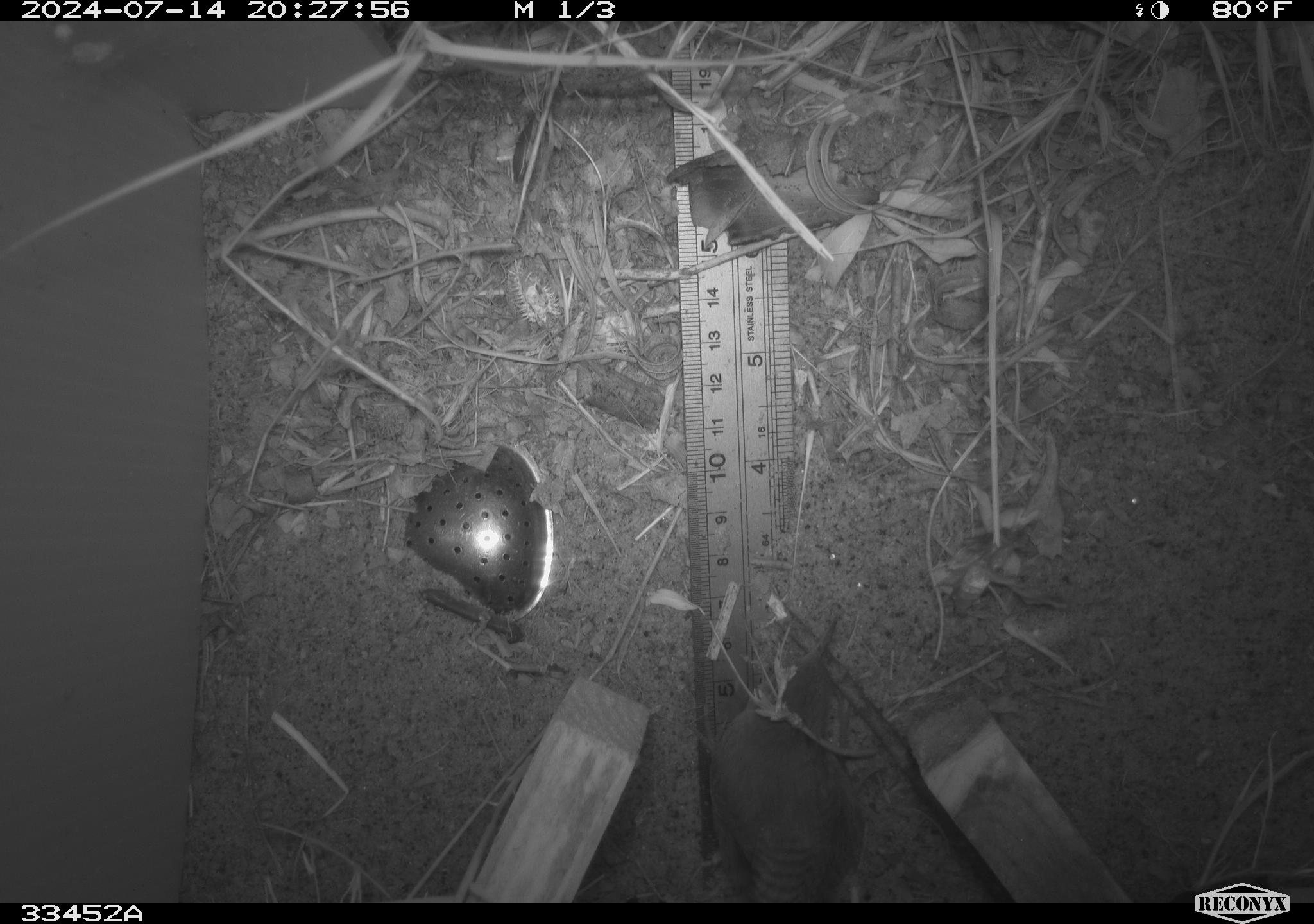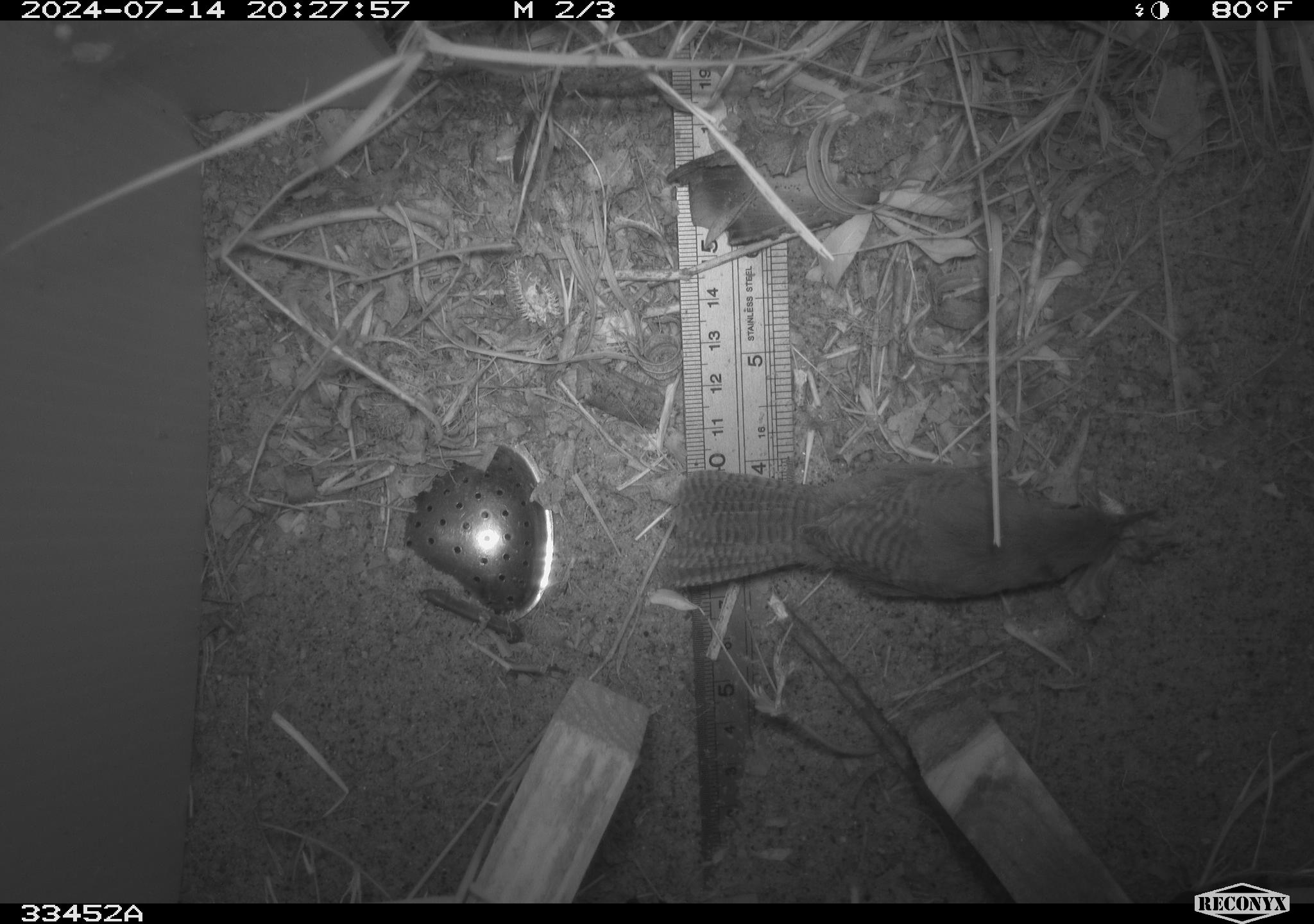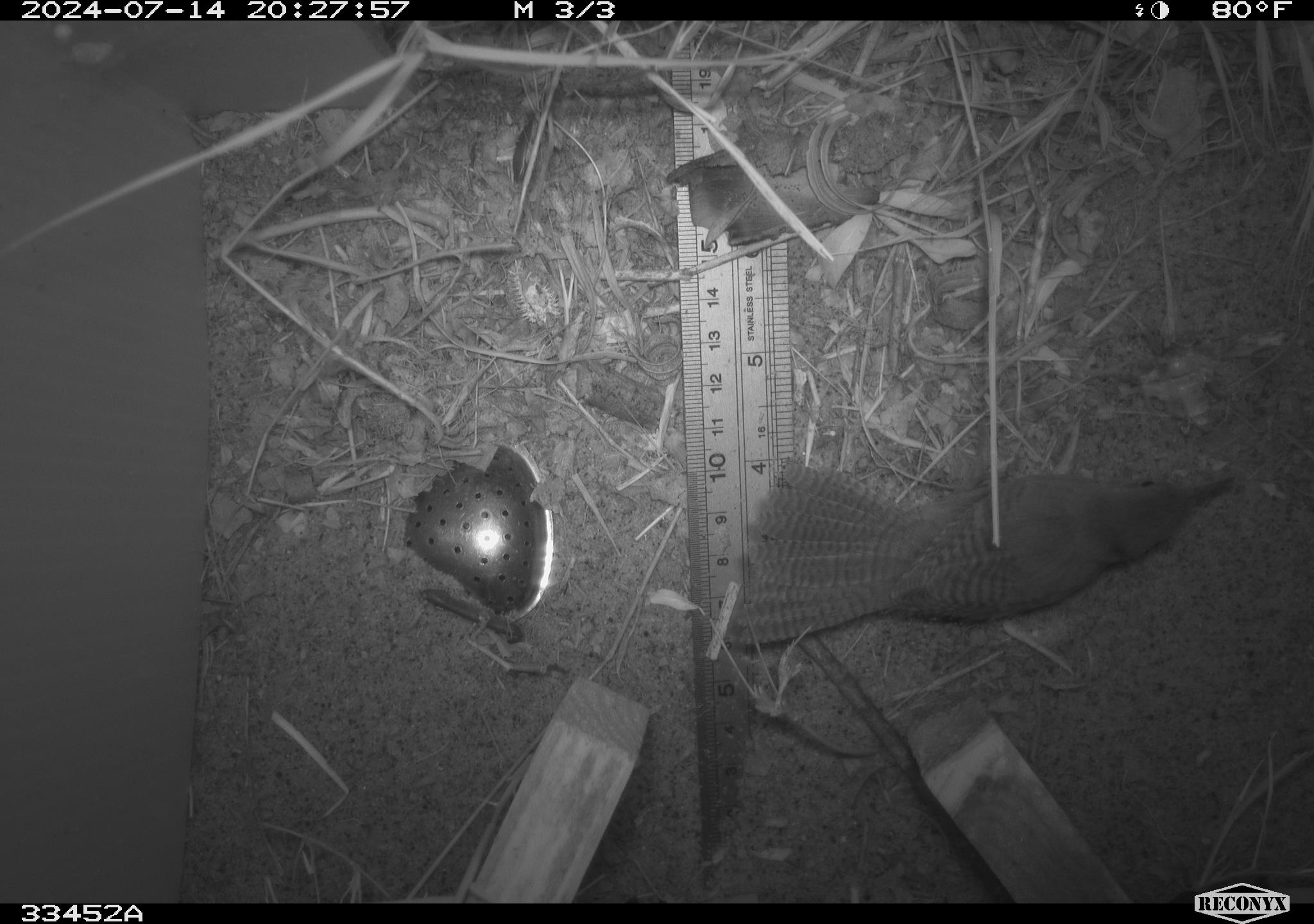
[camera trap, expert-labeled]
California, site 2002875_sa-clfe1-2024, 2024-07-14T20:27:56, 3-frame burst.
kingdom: Animalia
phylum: Chordata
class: Aves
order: Passeriformes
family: Troglodytidae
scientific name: Troglodytidae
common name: wren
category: troglodytidae family